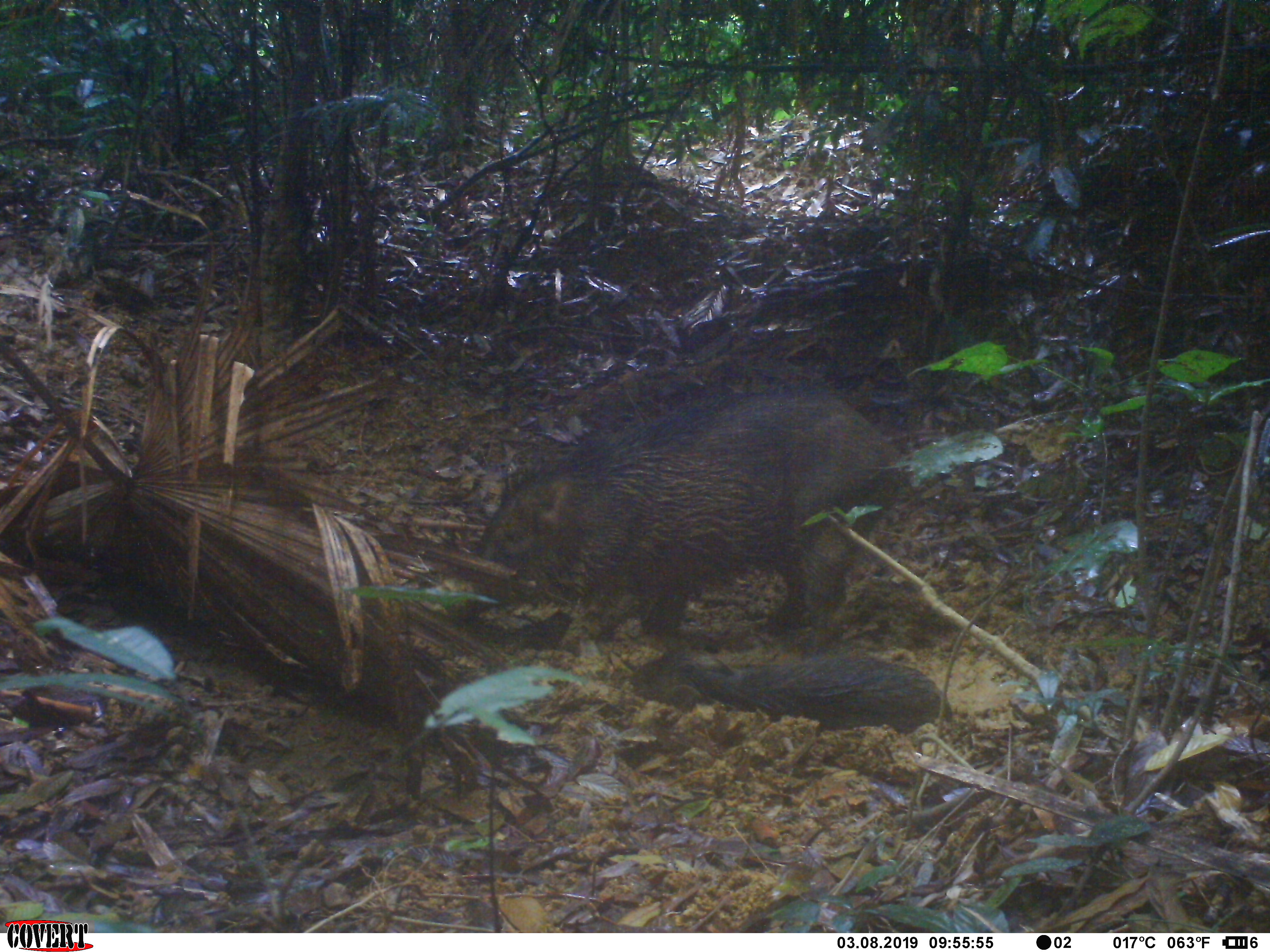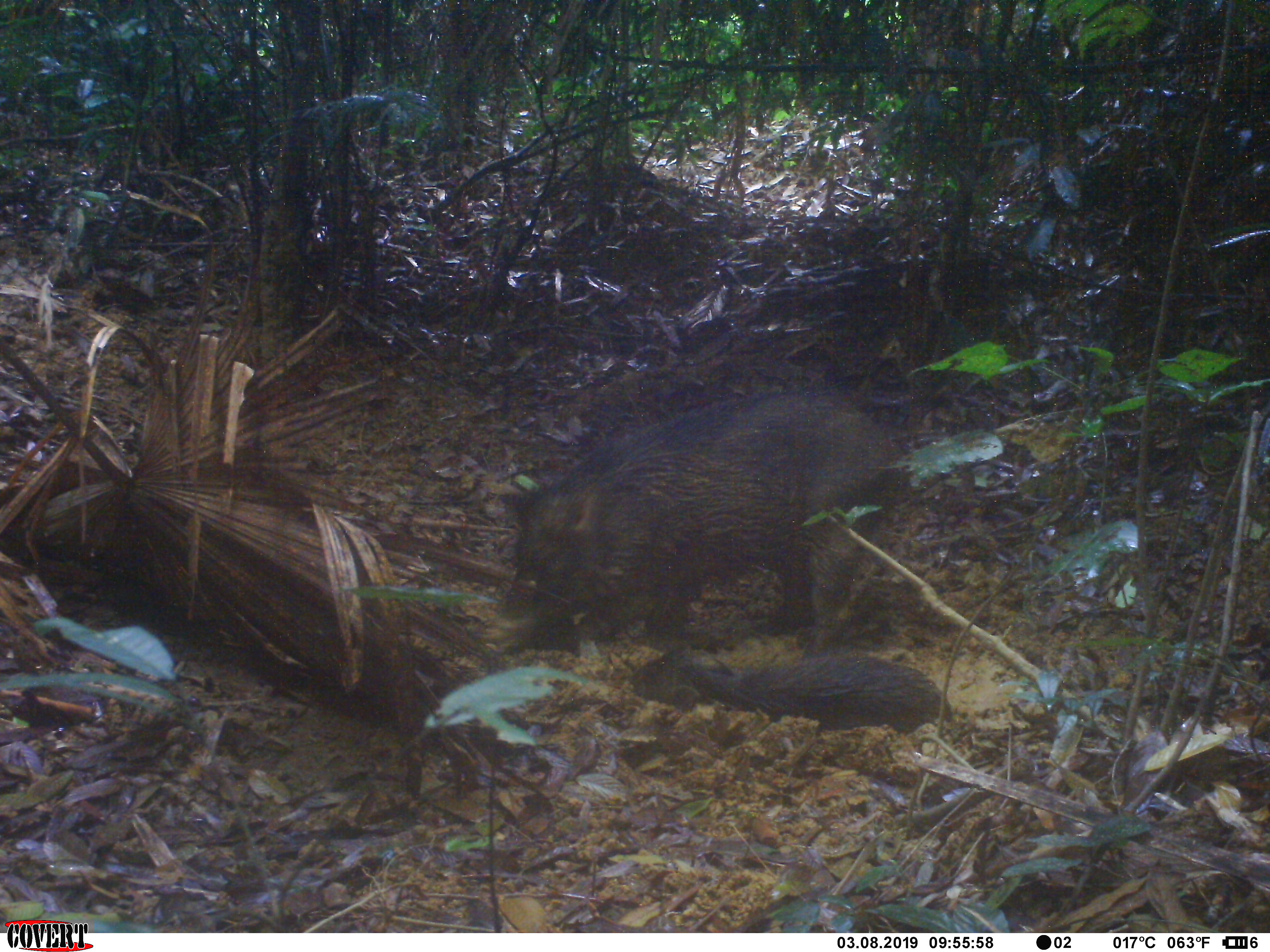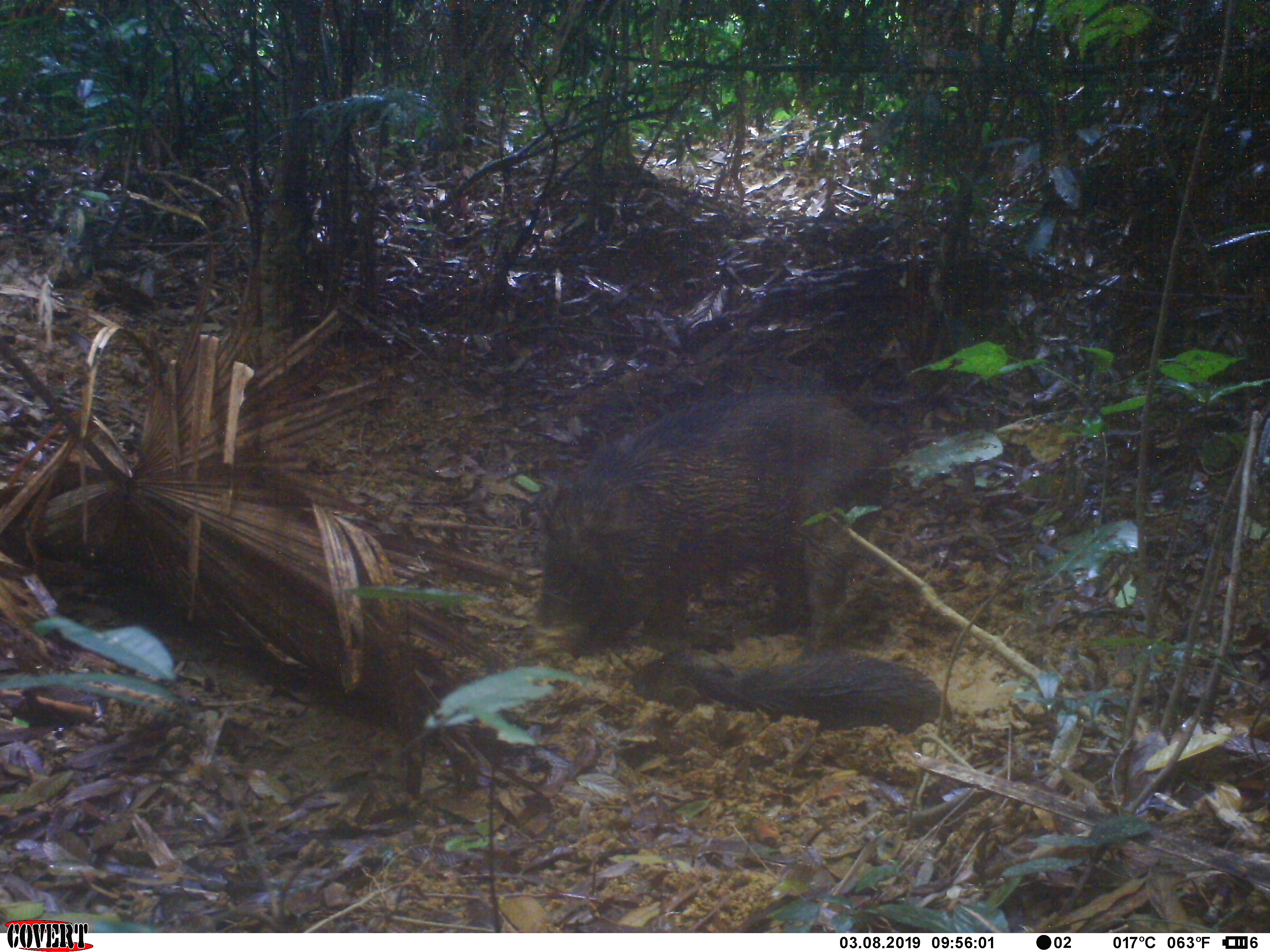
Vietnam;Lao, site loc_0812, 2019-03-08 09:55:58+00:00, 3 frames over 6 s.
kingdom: Animalia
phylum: Chordata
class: Mammalia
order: Artiodactyla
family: Suidae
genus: Sus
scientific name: Sus scrofa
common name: eurasian wild pig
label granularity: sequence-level